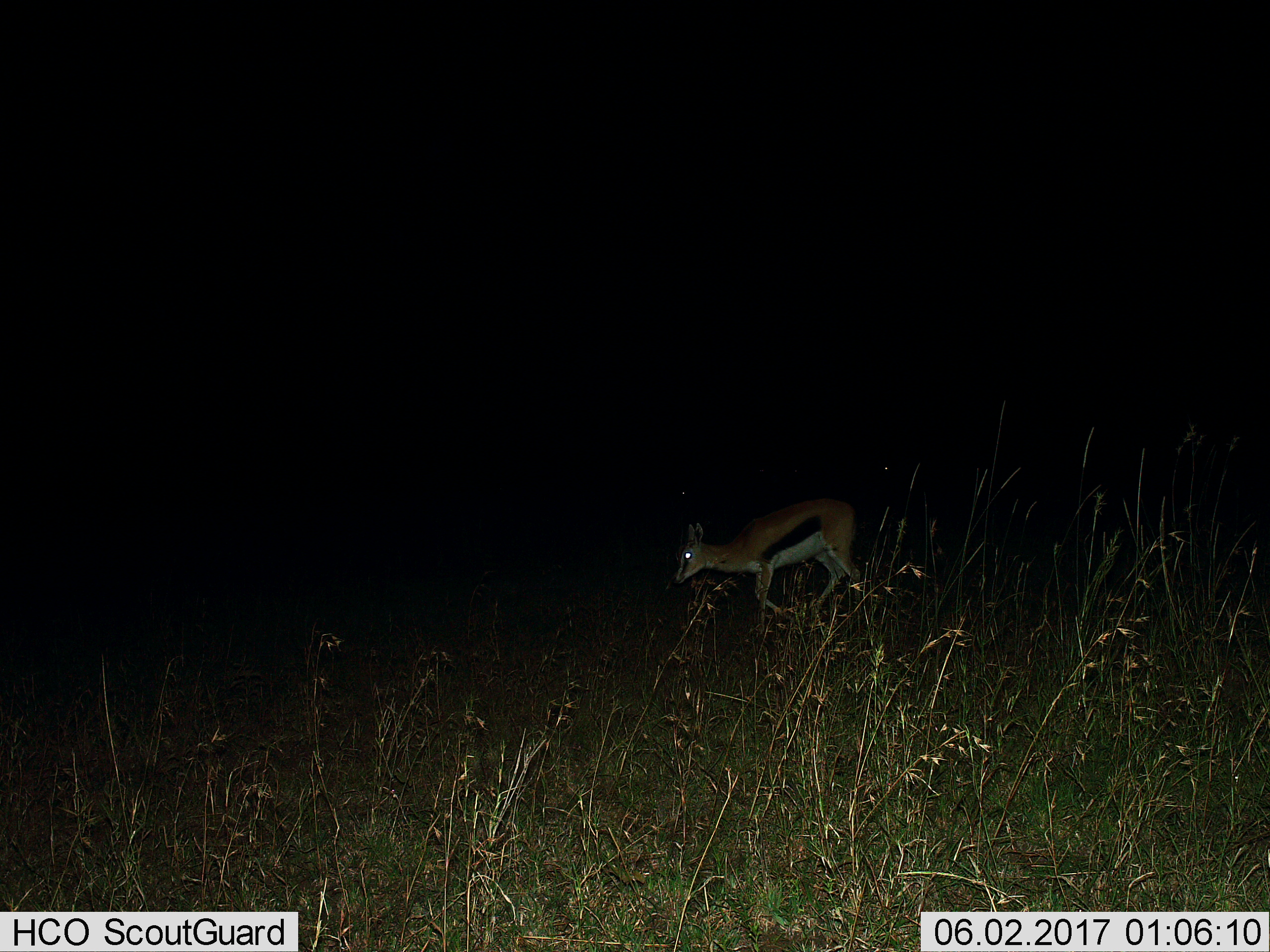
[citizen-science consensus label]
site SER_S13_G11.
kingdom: Animalia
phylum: Chordata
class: Mammalia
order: Artiodactyla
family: Bovidae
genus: Eudorcas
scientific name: Eudorcas thomsonii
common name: thomson's gazelle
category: gazellethomsons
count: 1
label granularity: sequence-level